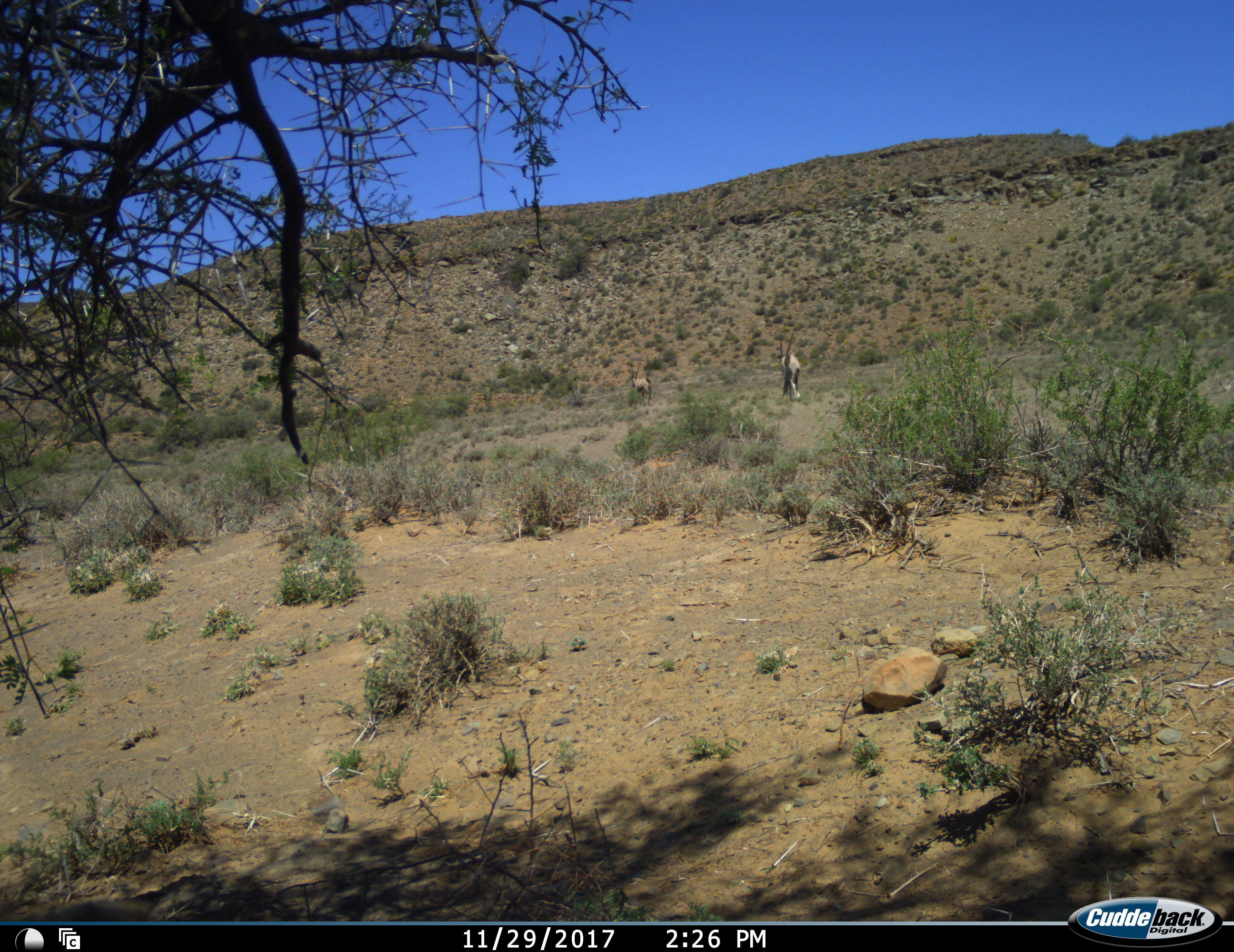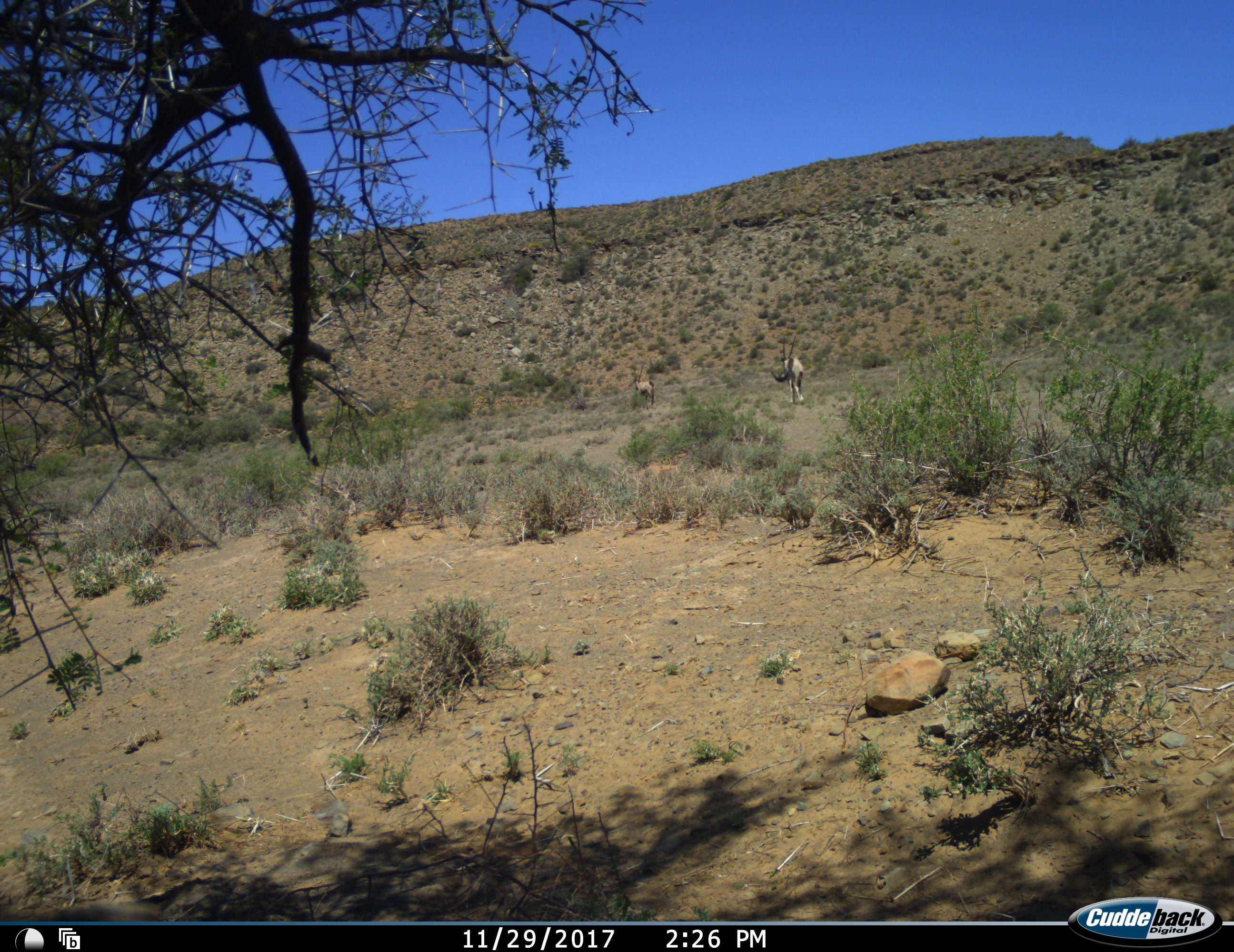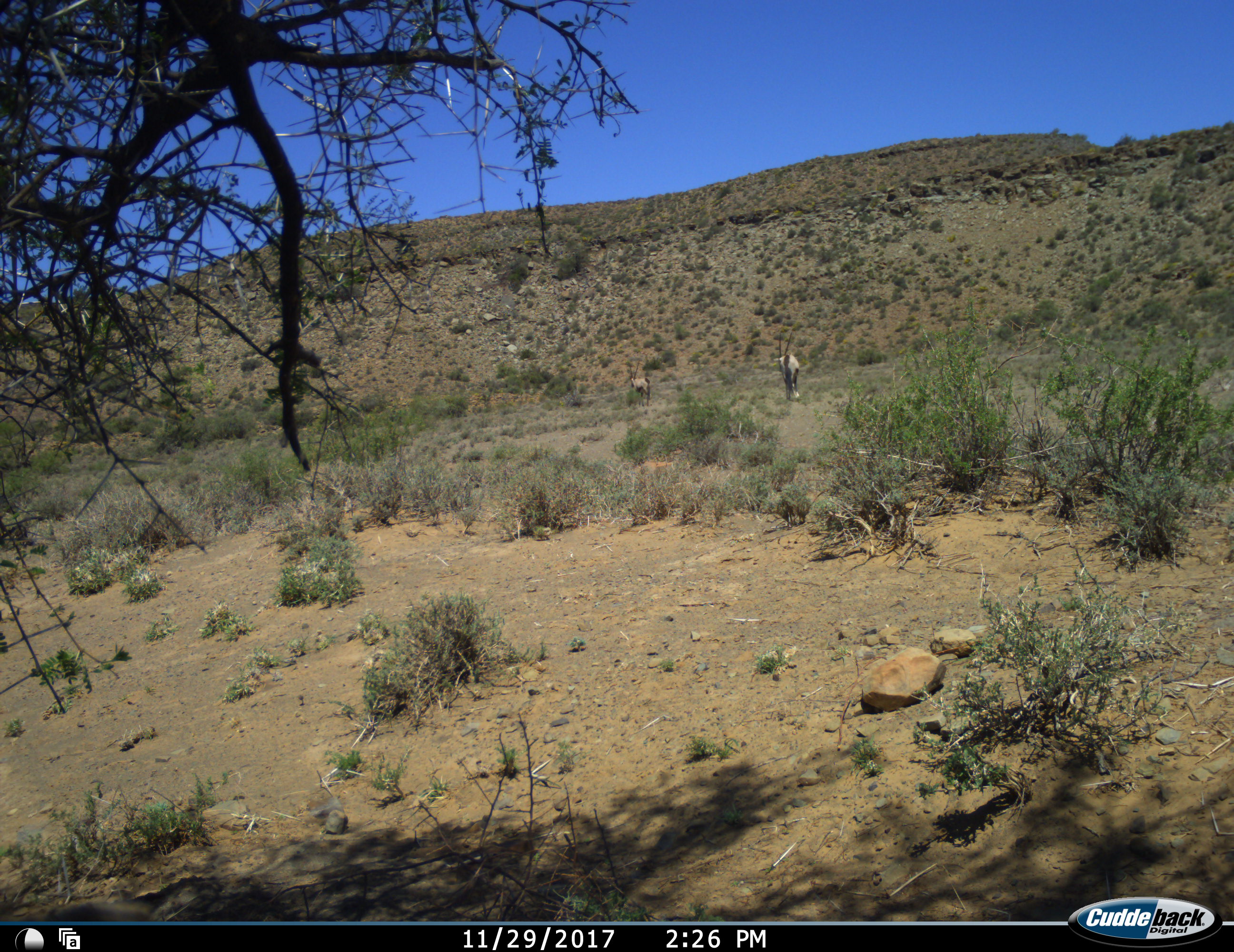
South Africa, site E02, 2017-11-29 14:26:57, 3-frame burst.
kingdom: Animalia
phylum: Chordata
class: Mammalia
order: Artiodactyla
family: Bovidae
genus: Oryx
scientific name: Oryx gazella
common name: gemsbok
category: gemsbokoryx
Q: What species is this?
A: Gemsbokoryx (gemsbok) (Oryx gazella).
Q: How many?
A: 2.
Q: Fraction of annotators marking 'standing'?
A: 100%.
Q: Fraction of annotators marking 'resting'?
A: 0%.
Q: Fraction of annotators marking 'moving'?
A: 10%.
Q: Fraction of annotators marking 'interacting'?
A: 0%.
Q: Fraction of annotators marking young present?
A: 0%.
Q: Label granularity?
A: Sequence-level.